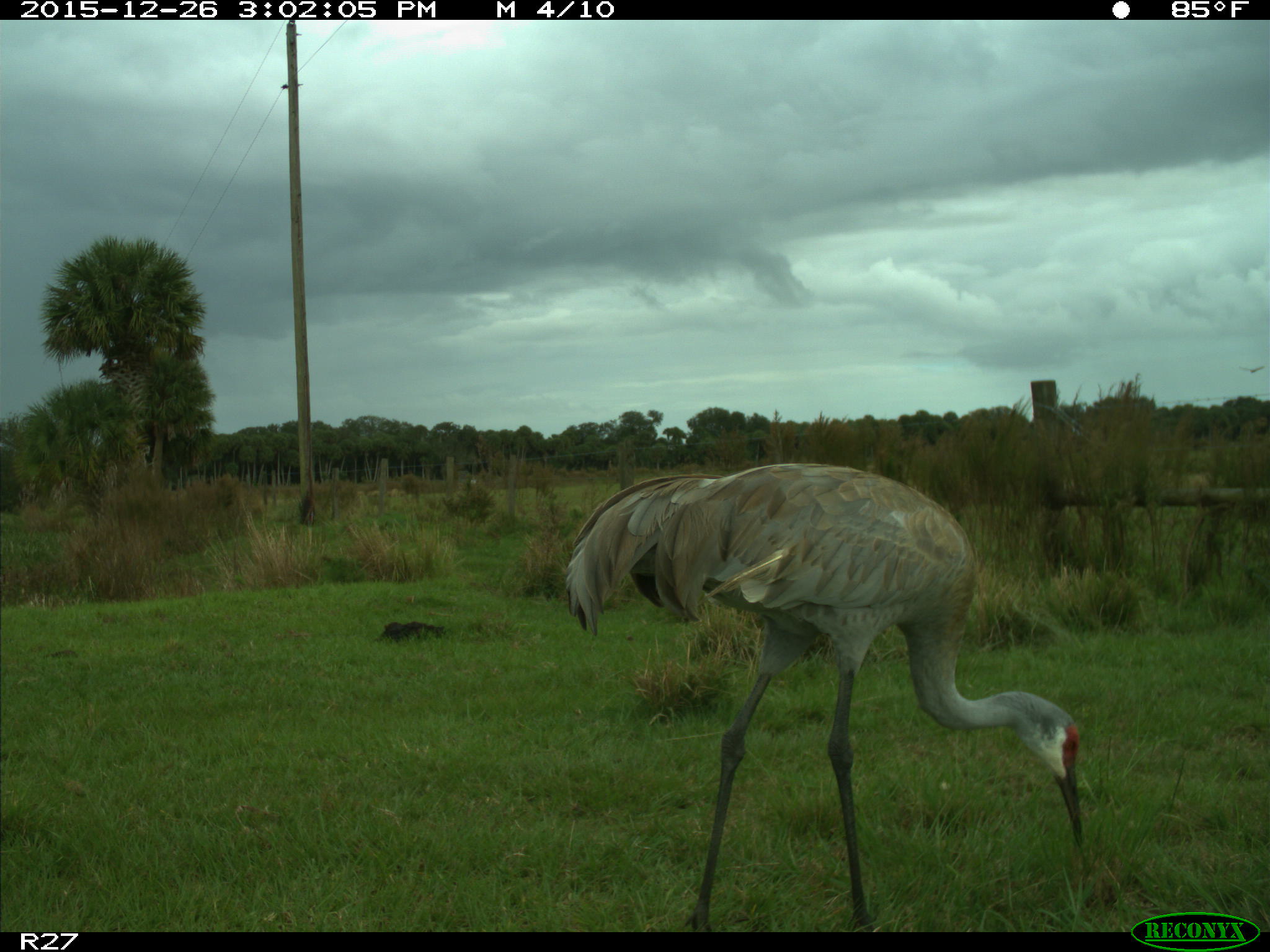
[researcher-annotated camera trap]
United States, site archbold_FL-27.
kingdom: Animalia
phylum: Chordata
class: Aves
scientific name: Aves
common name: birds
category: unidentified bird